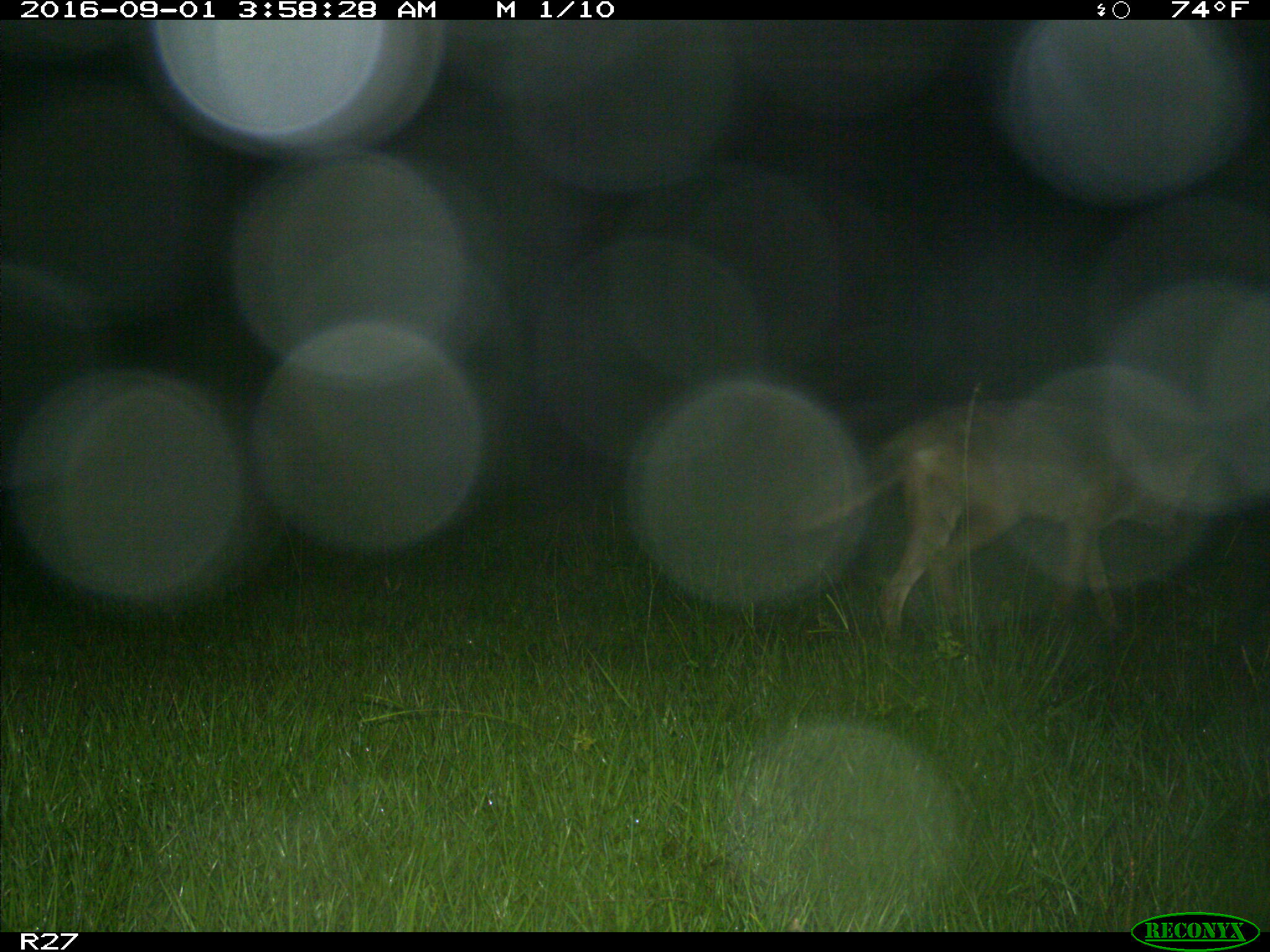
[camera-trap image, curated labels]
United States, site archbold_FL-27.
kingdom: Animalia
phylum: Chordata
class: Mammalia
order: Carnivora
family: Canidae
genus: Canis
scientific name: Canis latrans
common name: coyote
Canis latrans (coyote).